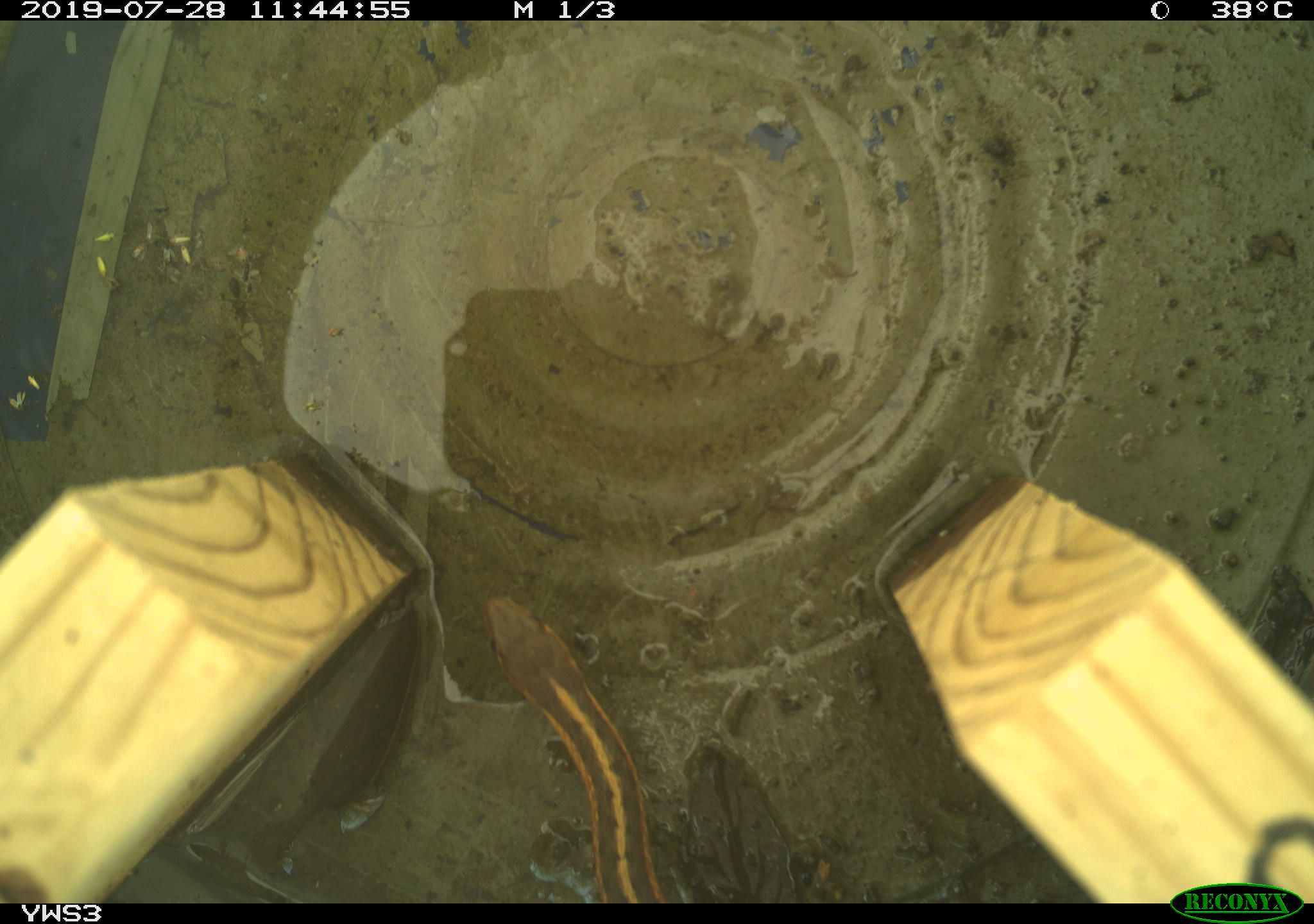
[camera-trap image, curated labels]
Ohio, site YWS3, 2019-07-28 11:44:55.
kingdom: Animalia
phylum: Chordata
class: Reptilia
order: Squamata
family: Colubridae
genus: Thamnophis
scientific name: Thamnophis sirtalis sirtalis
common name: eastern gartersnake